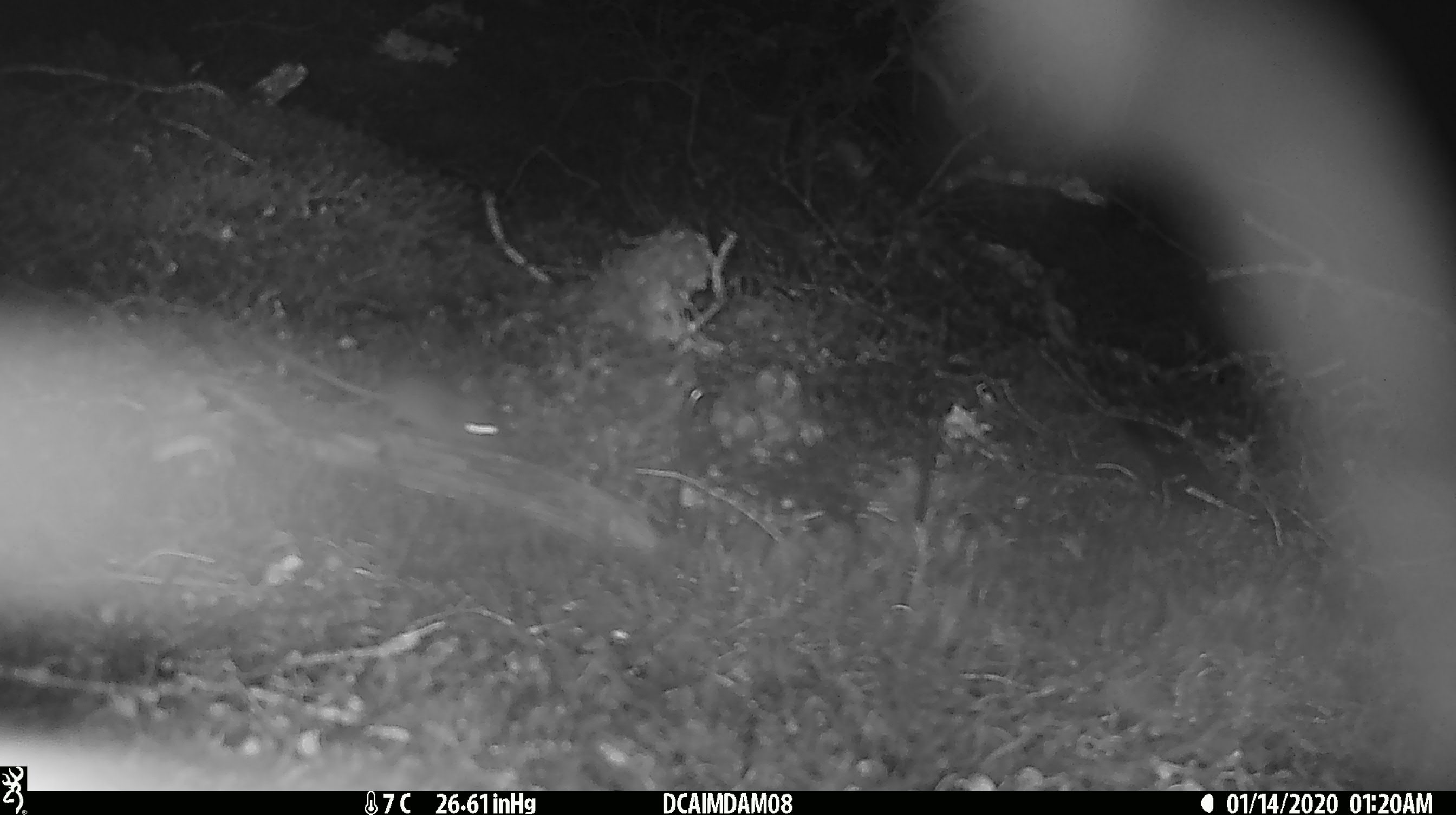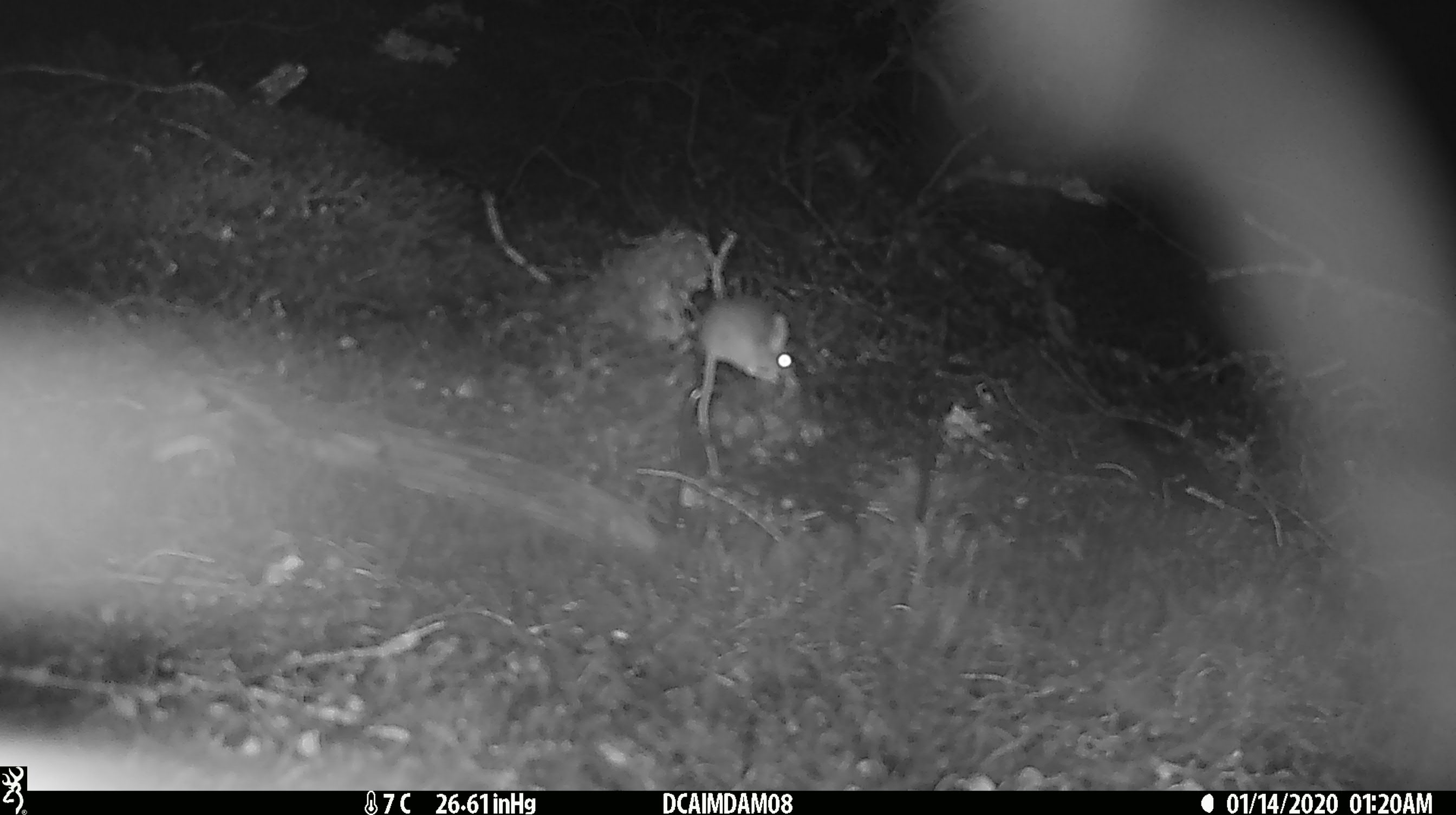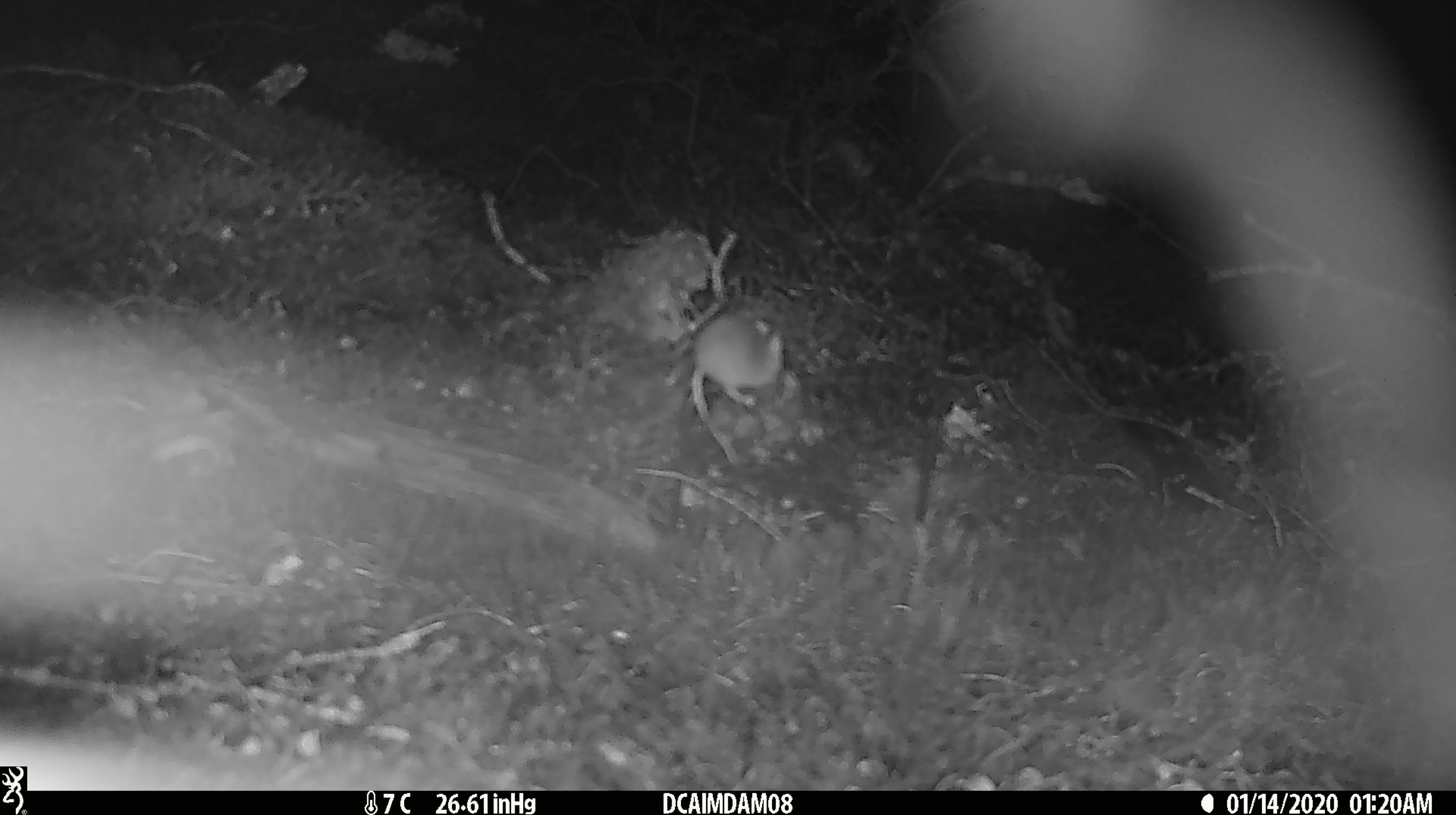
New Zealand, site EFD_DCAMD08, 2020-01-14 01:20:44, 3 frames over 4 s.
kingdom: Animalia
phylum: Chordata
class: Mammalia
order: Rodentia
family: Muridae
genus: Mus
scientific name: Mus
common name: mouse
Mouse (Mus).